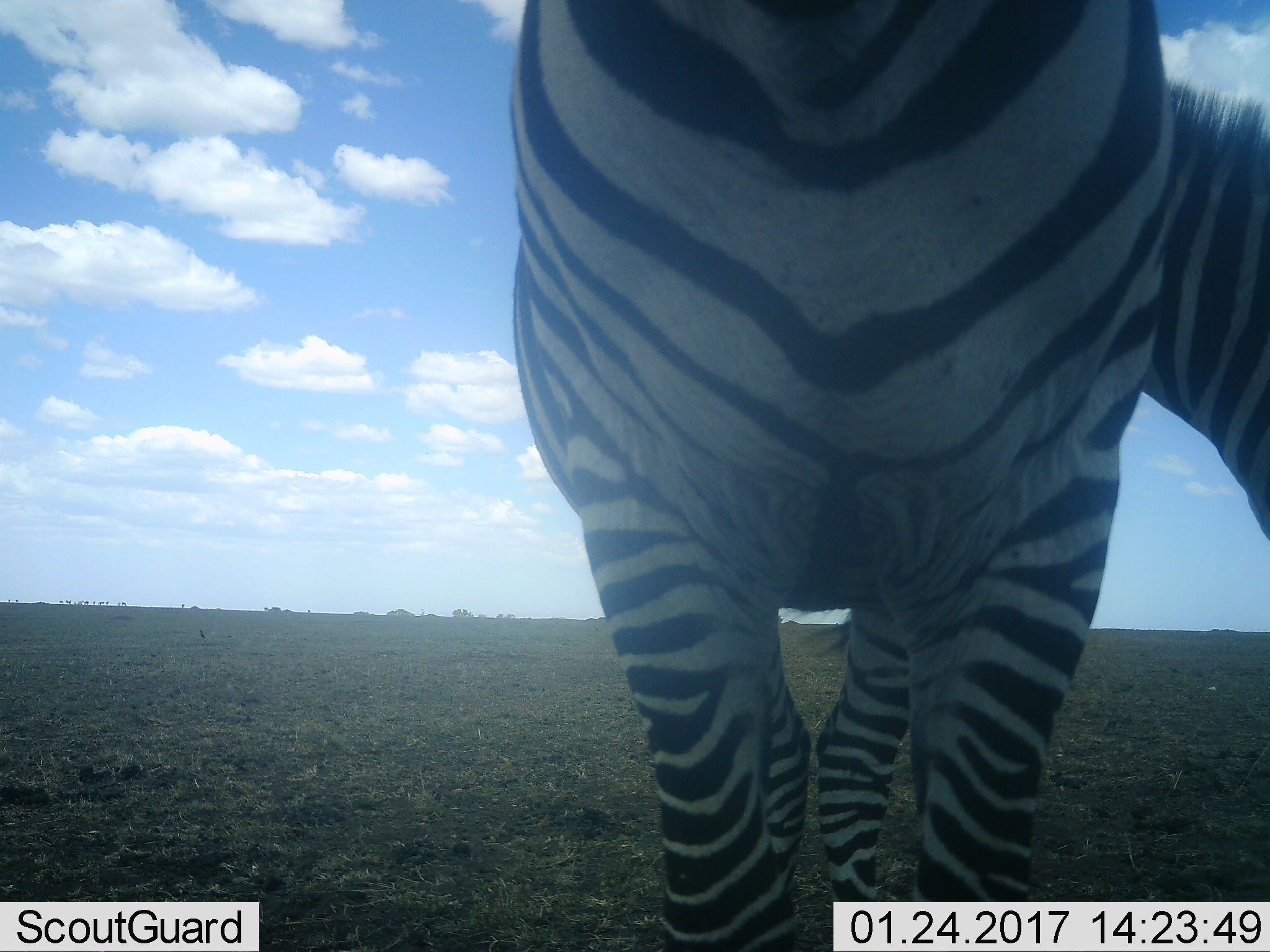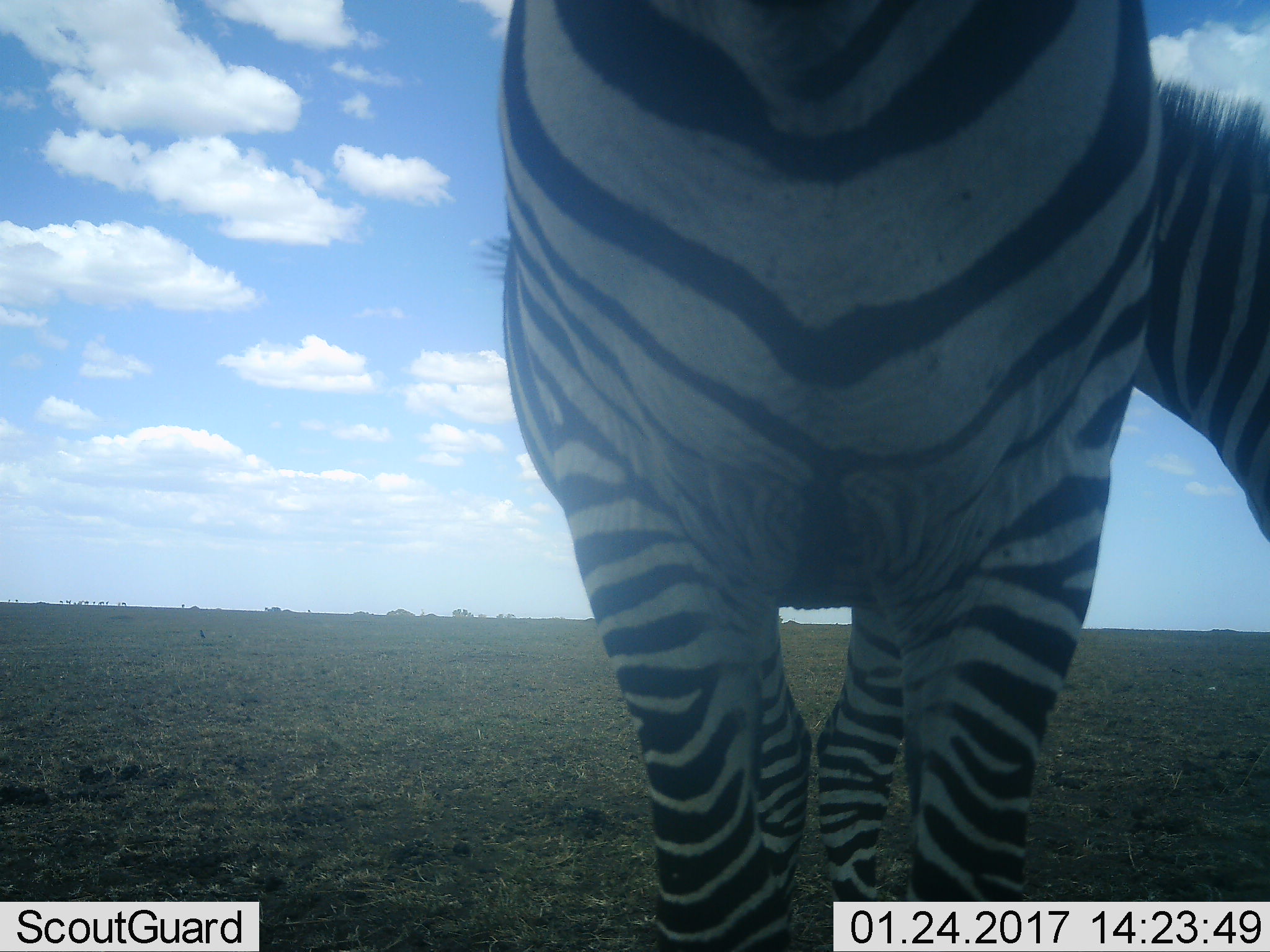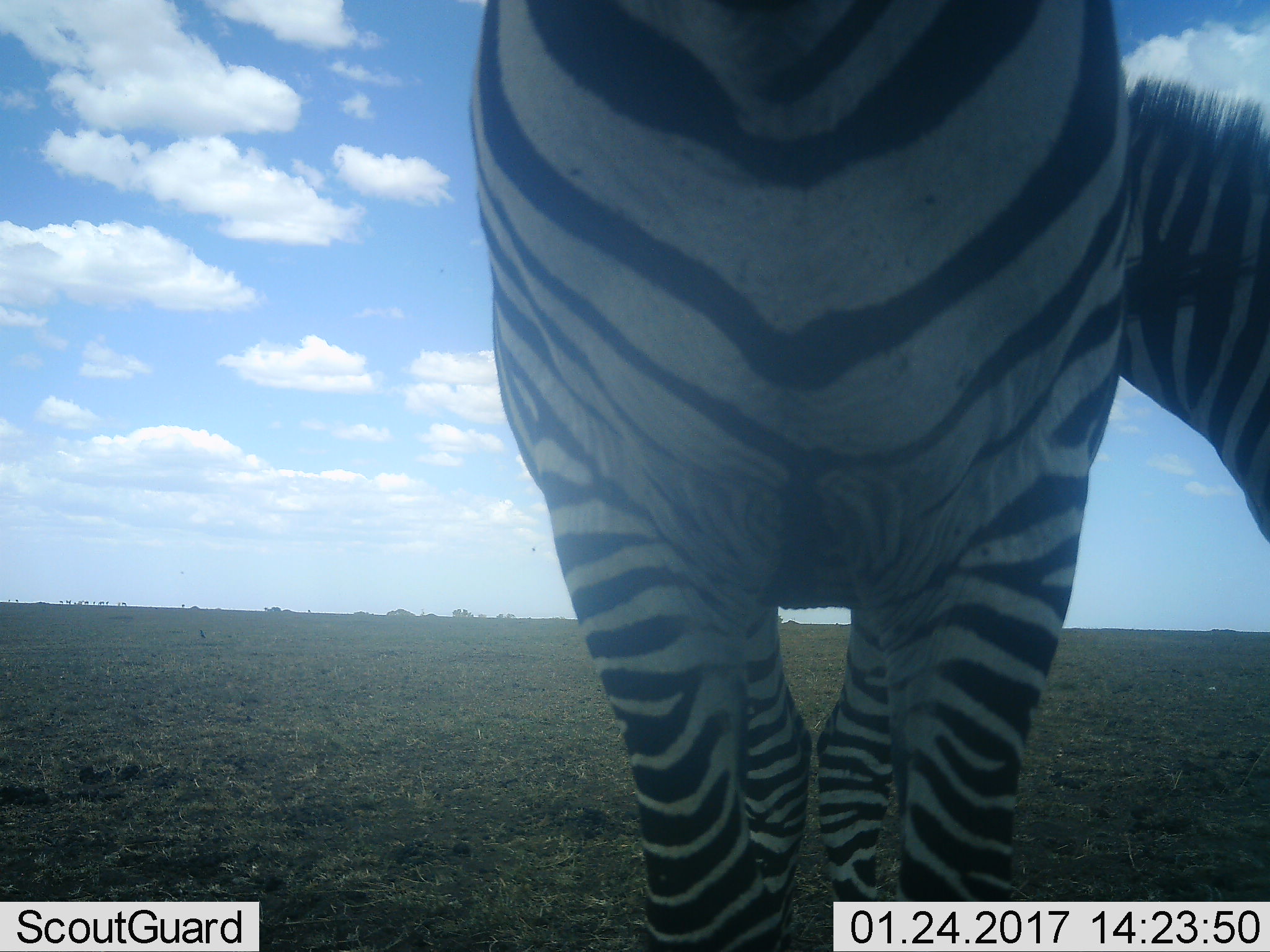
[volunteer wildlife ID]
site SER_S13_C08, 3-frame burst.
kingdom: Animalia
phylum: Chordata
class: Mammalia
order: Perissodactyla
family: Equidae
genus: Equus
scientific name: Equus quagga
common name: plains zebra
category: zebraplains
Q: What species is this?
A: Zebraplains (plains zebra) (Equus quagga).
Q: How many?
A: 2.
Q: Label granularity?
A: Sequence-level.